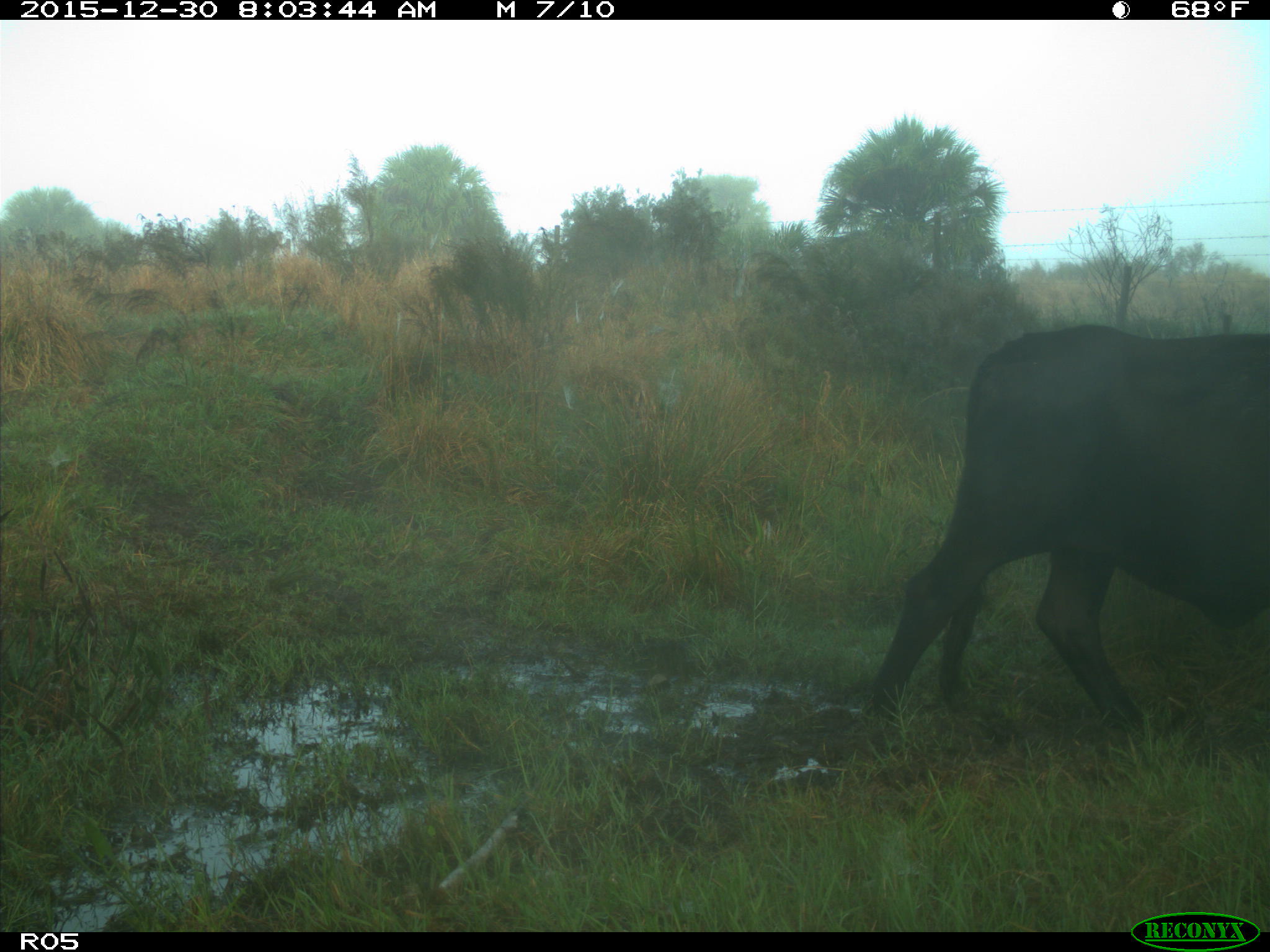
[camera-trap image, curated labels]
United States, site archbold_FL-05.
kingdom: Animalia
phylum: Chordata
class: Mammalia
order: Artiodactyla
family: Bovidae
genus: Bos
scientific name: Bos taurus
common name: domestic cow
Bos taurus (domestic cow).